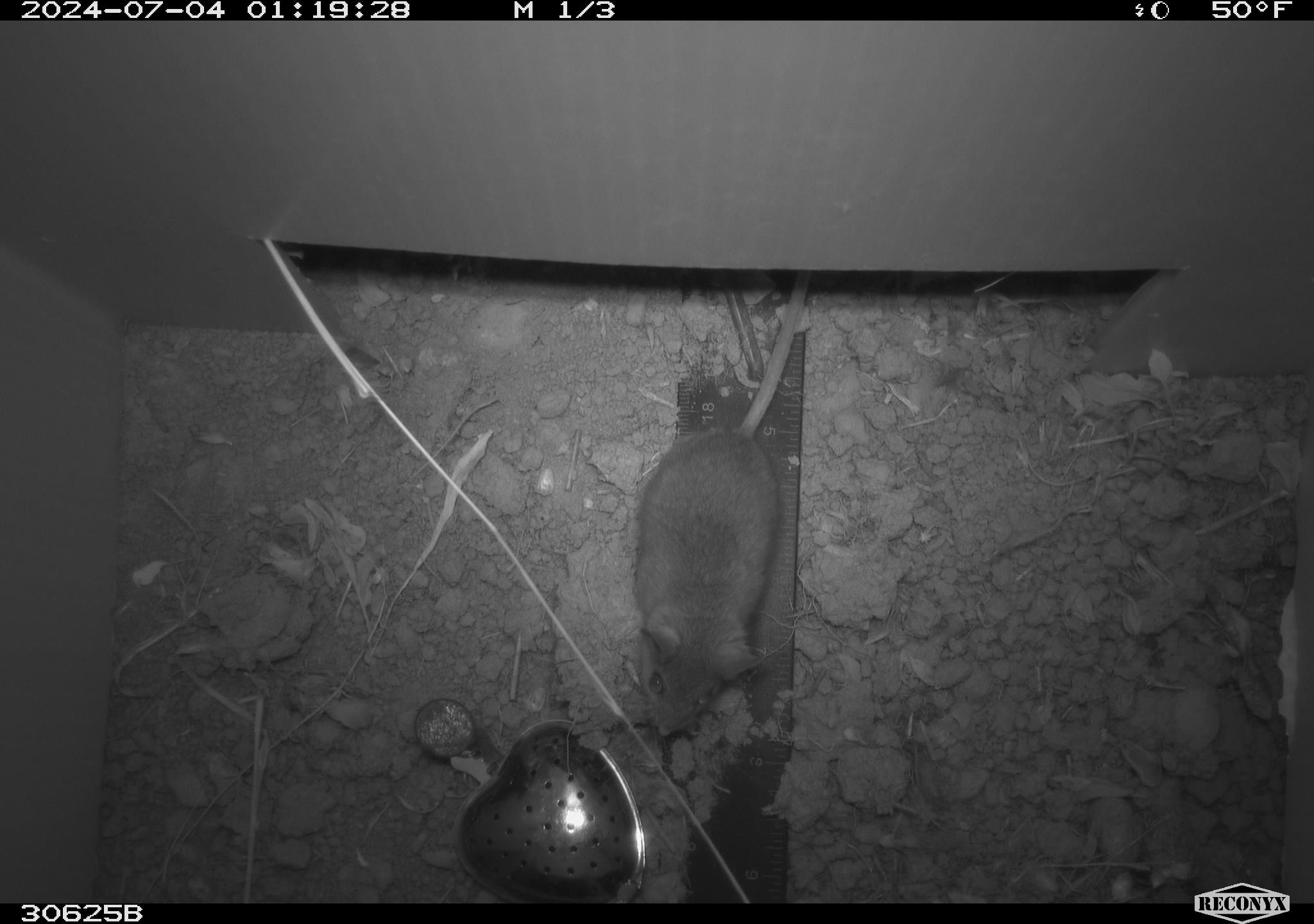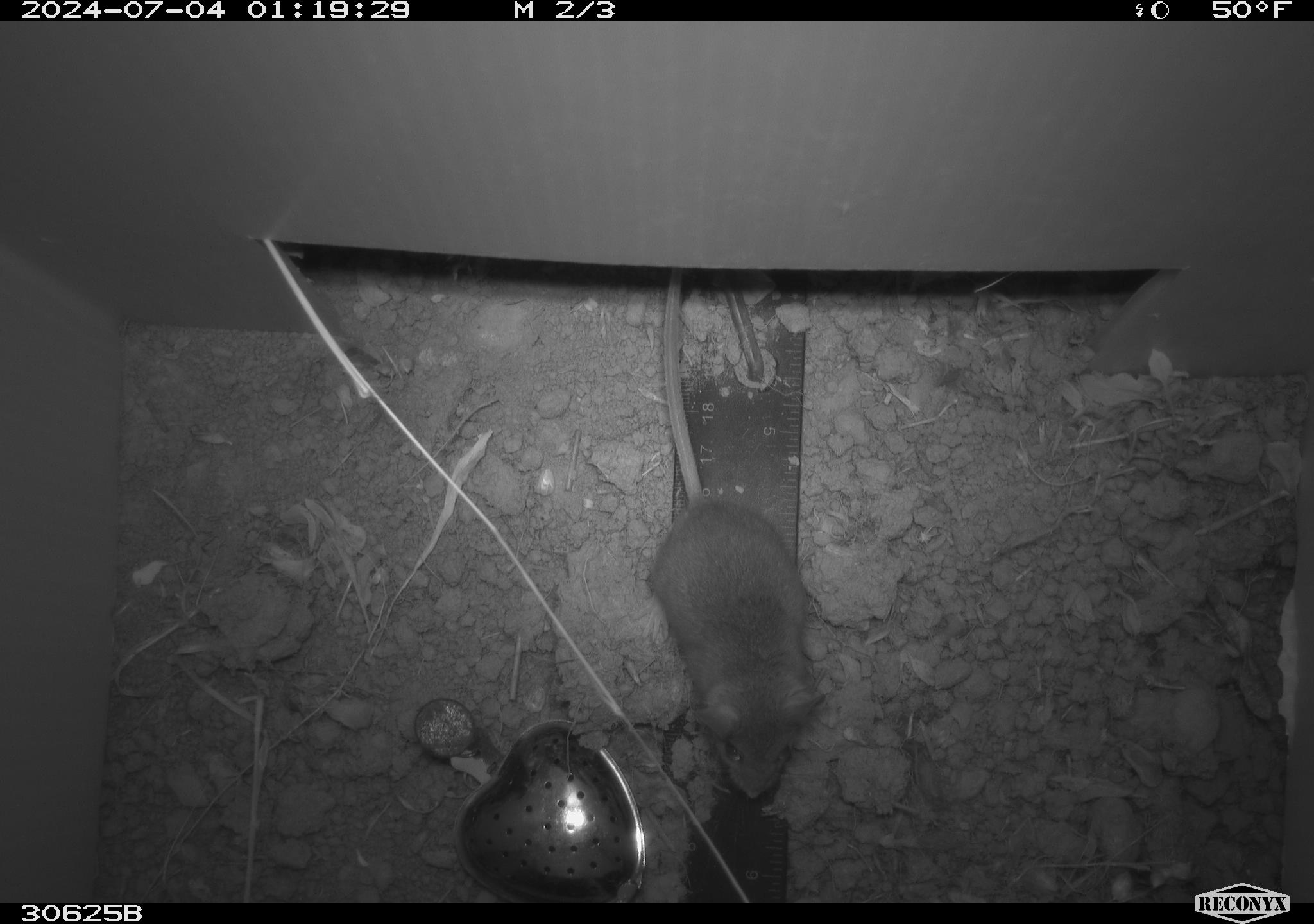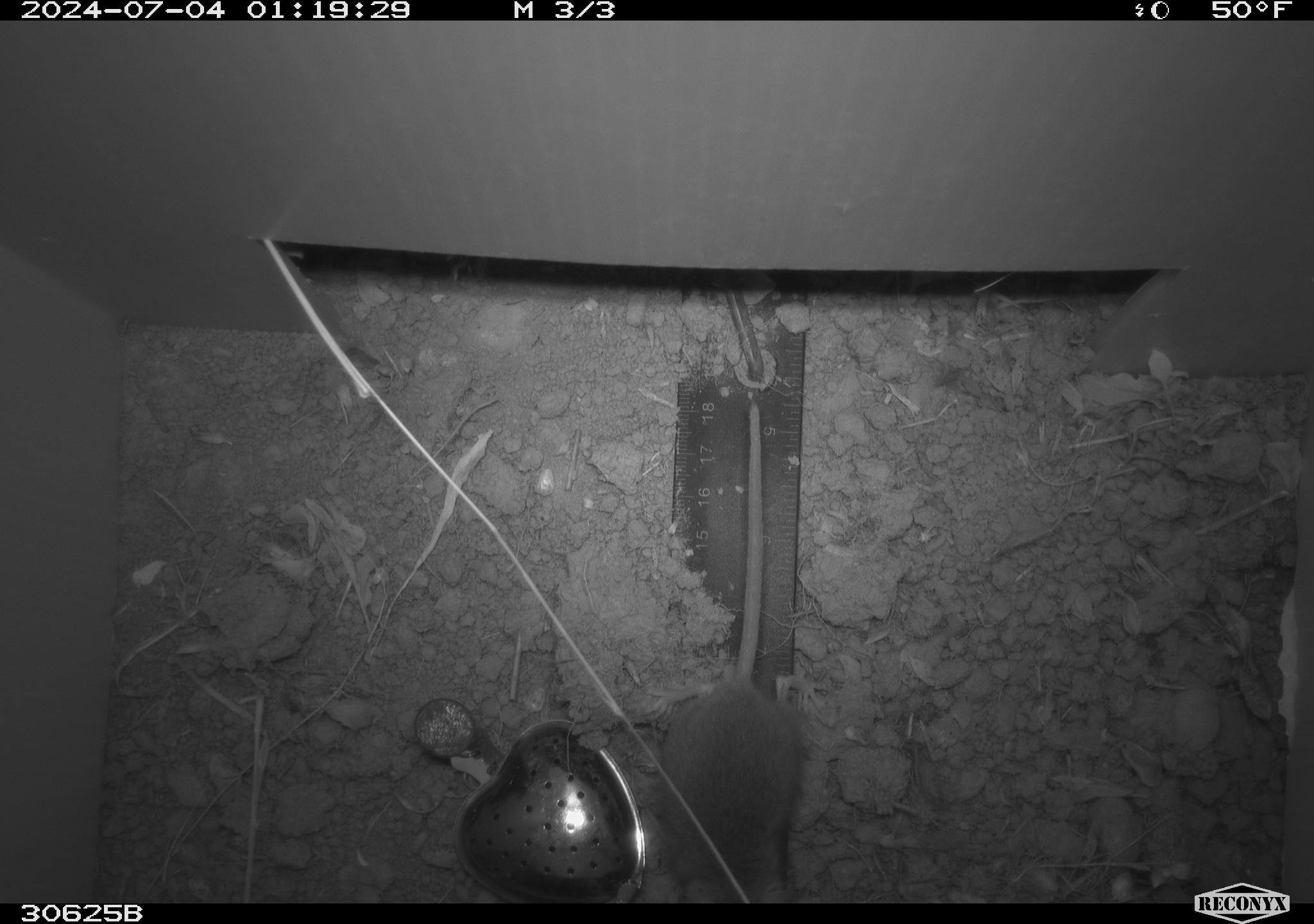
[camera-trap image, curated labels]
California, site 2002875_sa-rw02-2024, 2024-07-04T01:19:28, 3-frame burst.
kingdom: Animalia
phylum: Chordata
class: Mammalia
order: Rodentia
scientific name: Rodentia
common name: mouse species